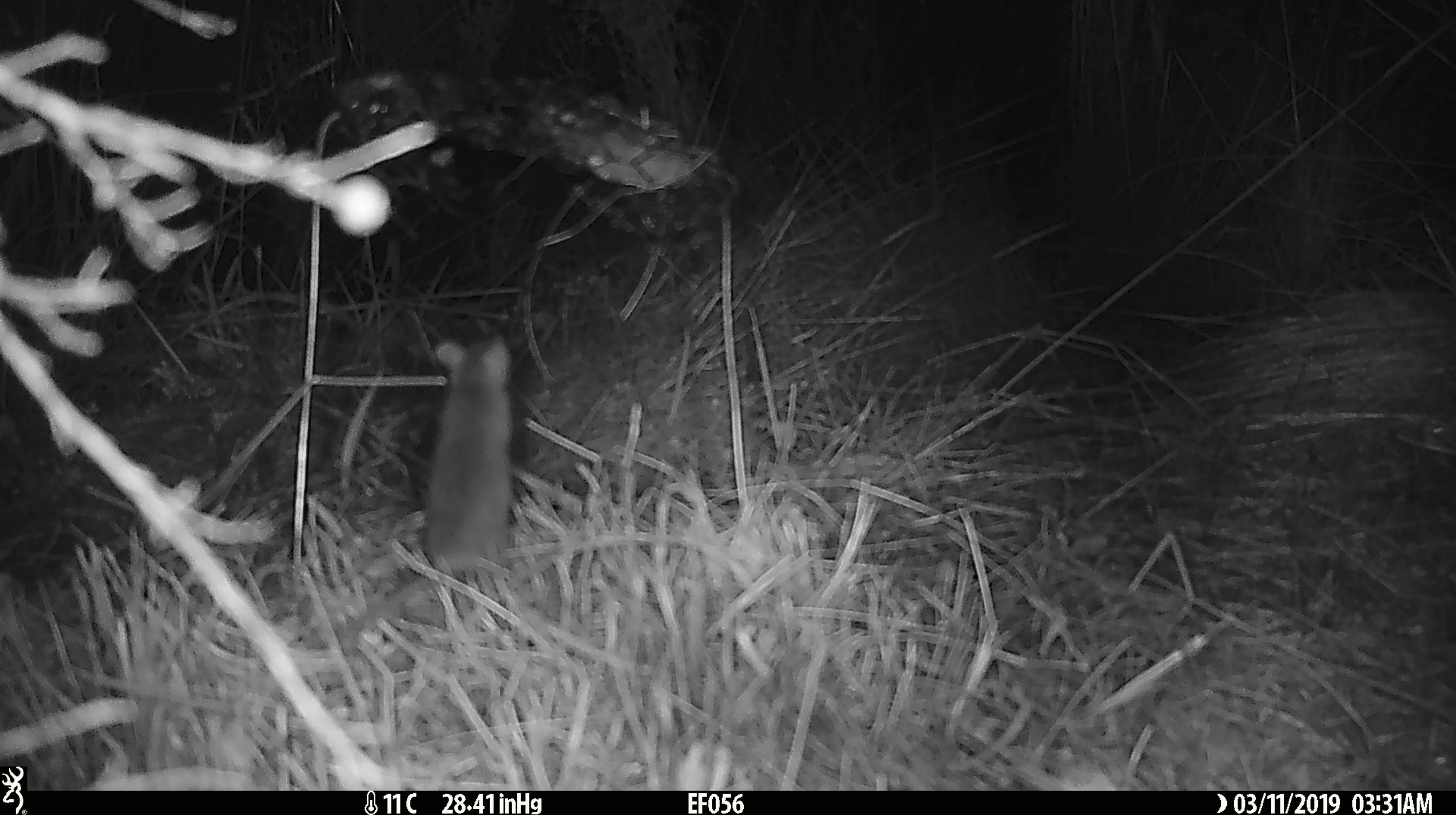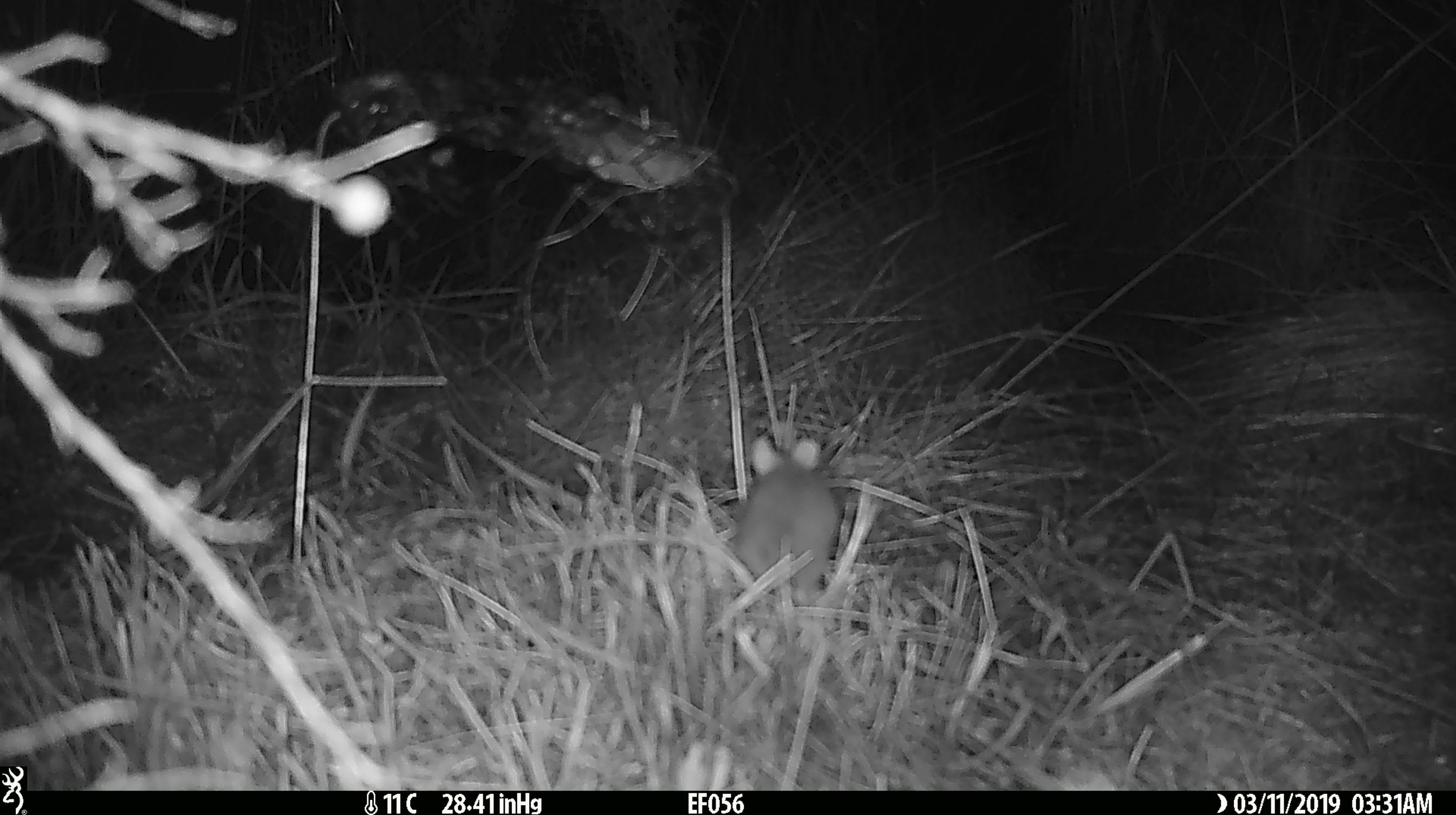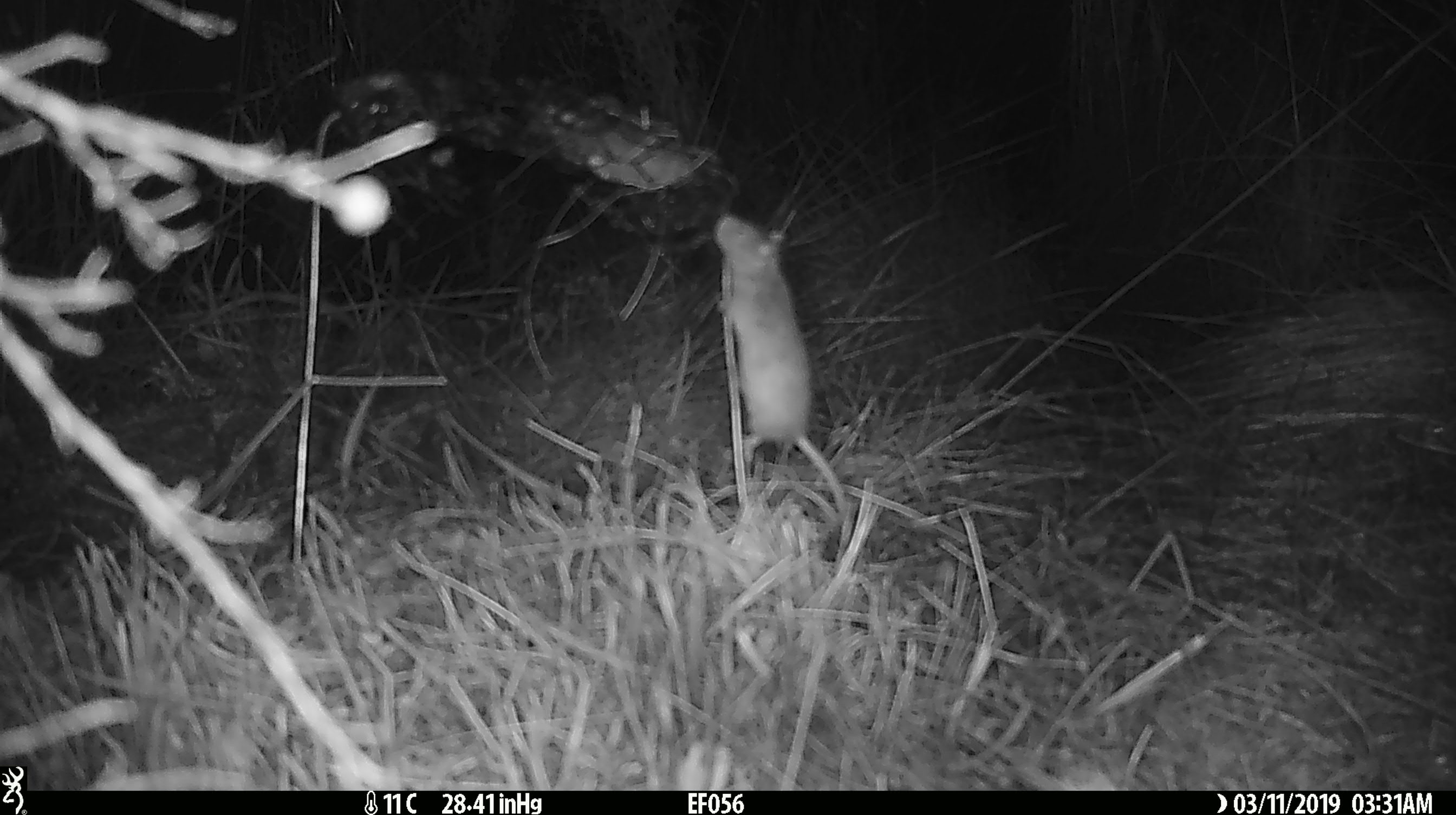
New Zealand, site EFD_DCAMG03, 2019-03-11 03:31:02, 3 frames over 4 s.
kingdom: Animalia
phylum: Chordata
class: Mammalia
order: Rodentia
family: Muridae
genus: Mus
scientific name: Mus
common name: mouse